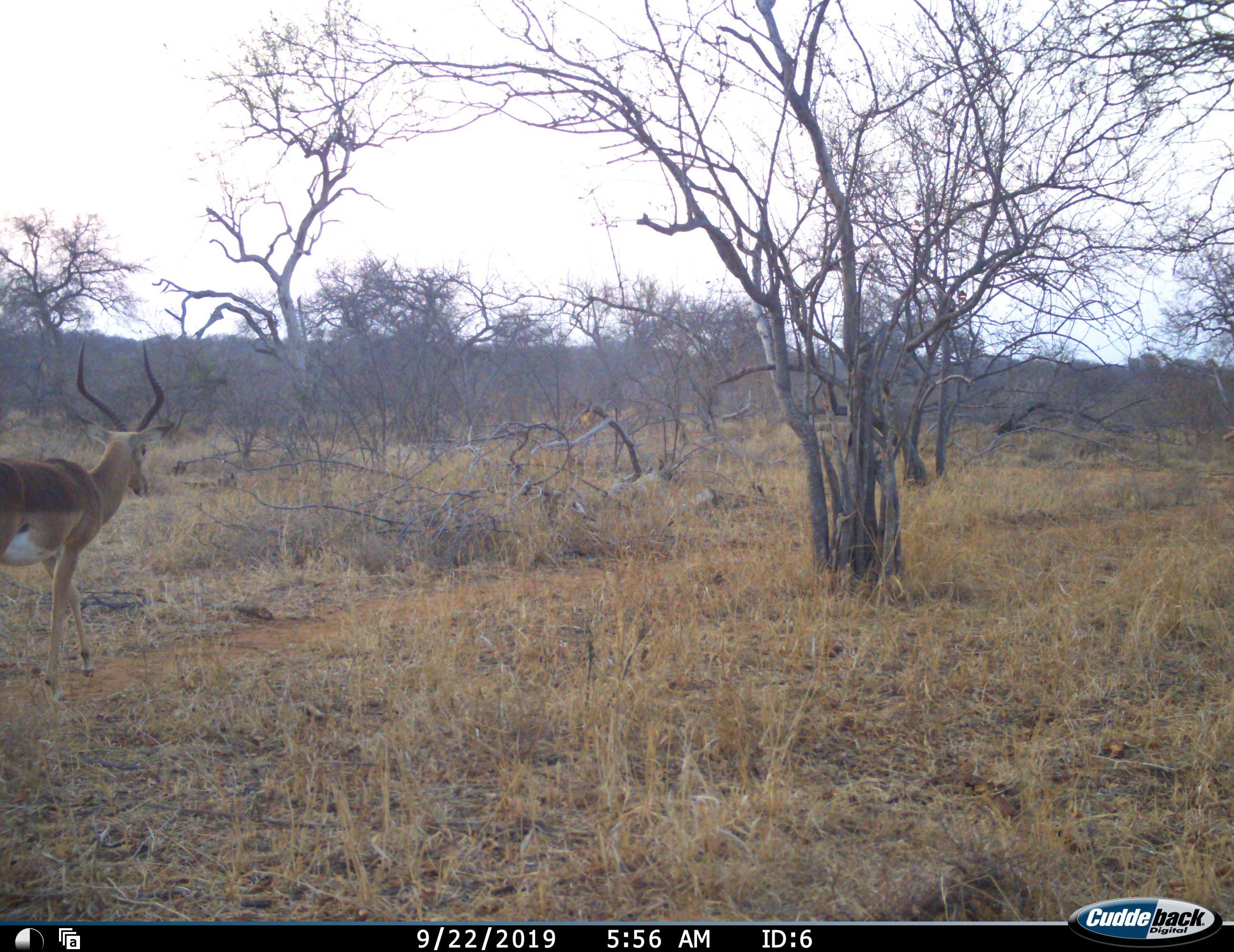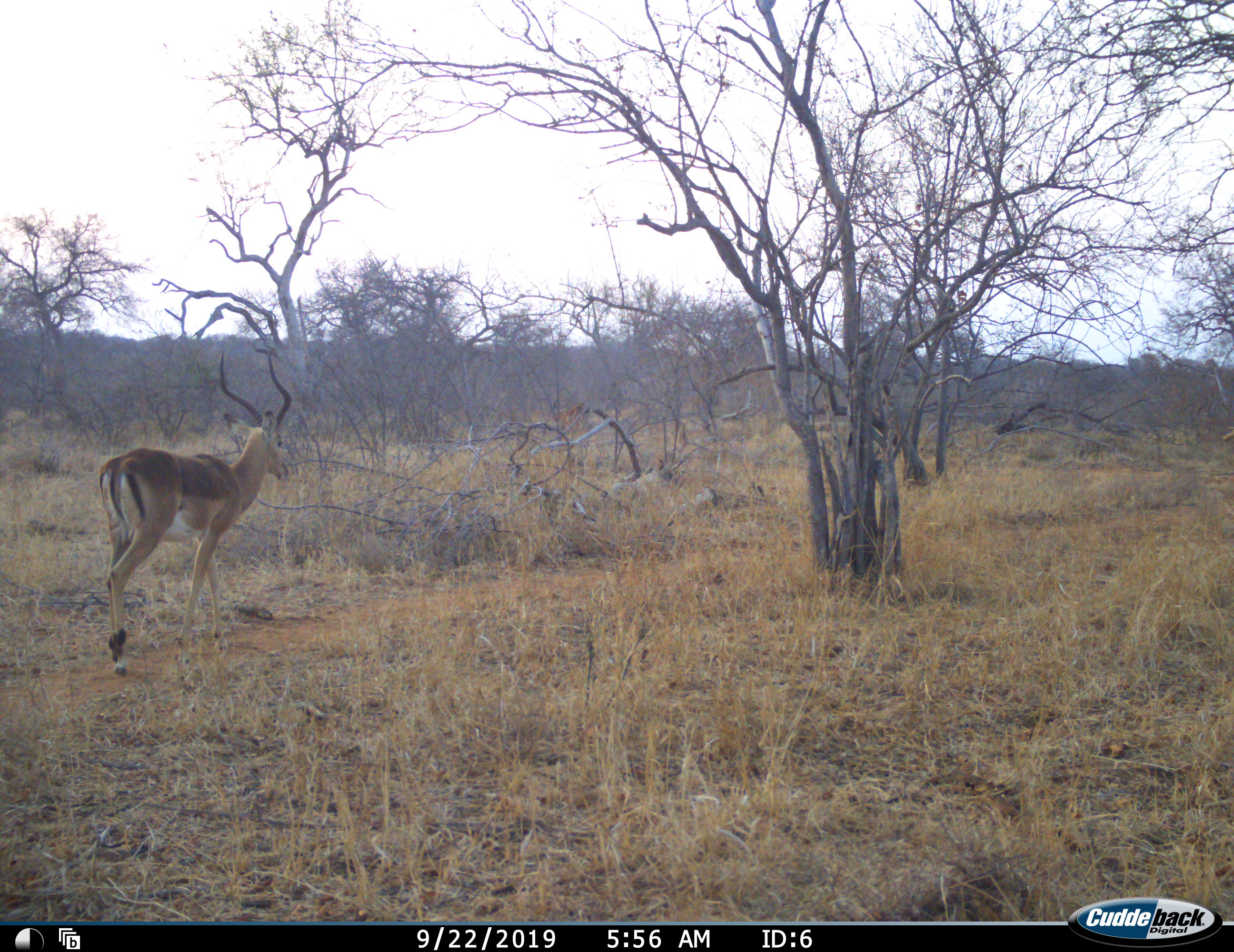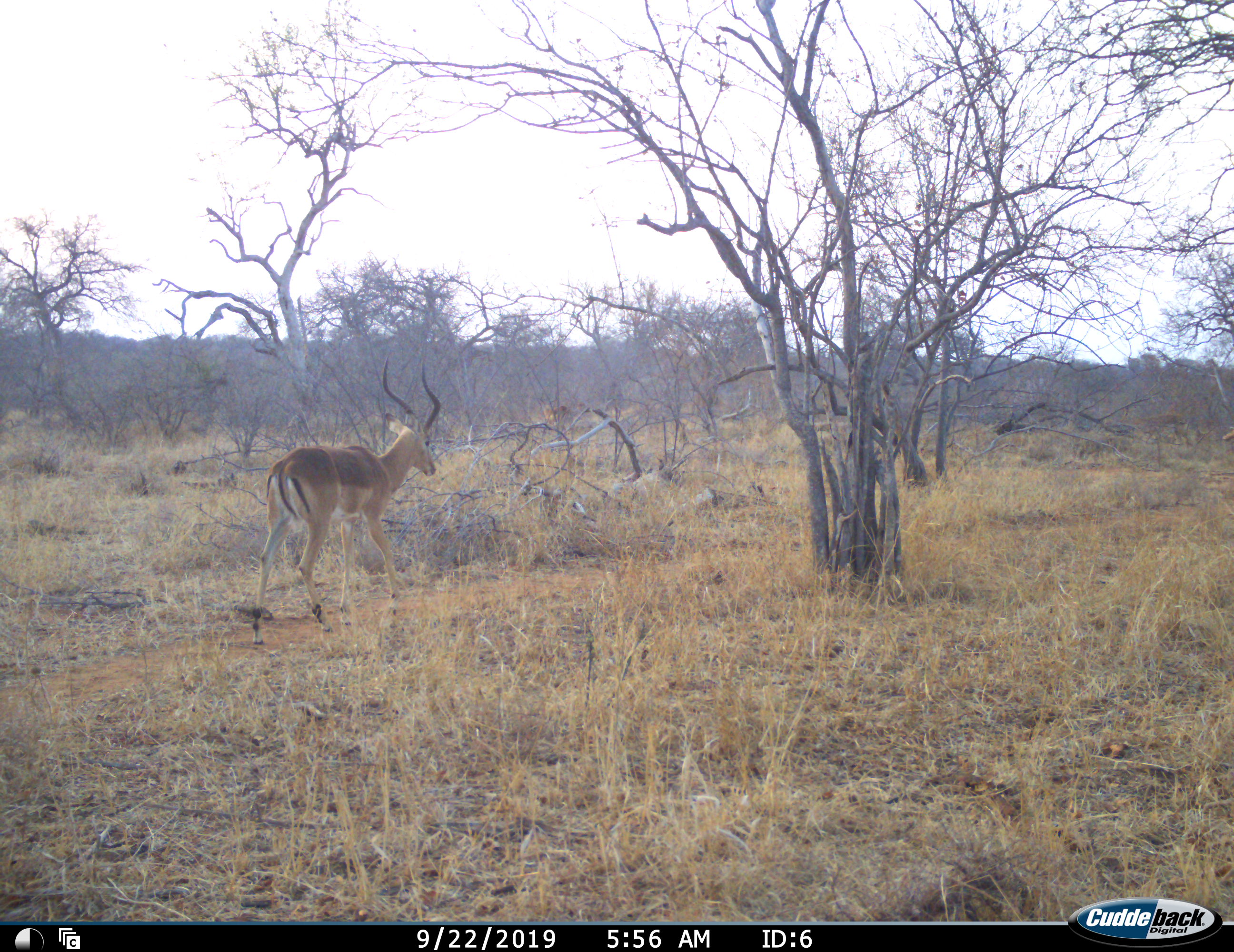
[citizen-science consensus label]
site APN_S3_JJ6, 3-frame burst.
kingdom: Animalia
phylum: Chordata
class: Mammalia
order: Artiodactyla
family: Bovidae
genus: Aepyceros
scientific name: Aepyceros melampus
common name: impala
Impala (Aepyceros melampus), count 2. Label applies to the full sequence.